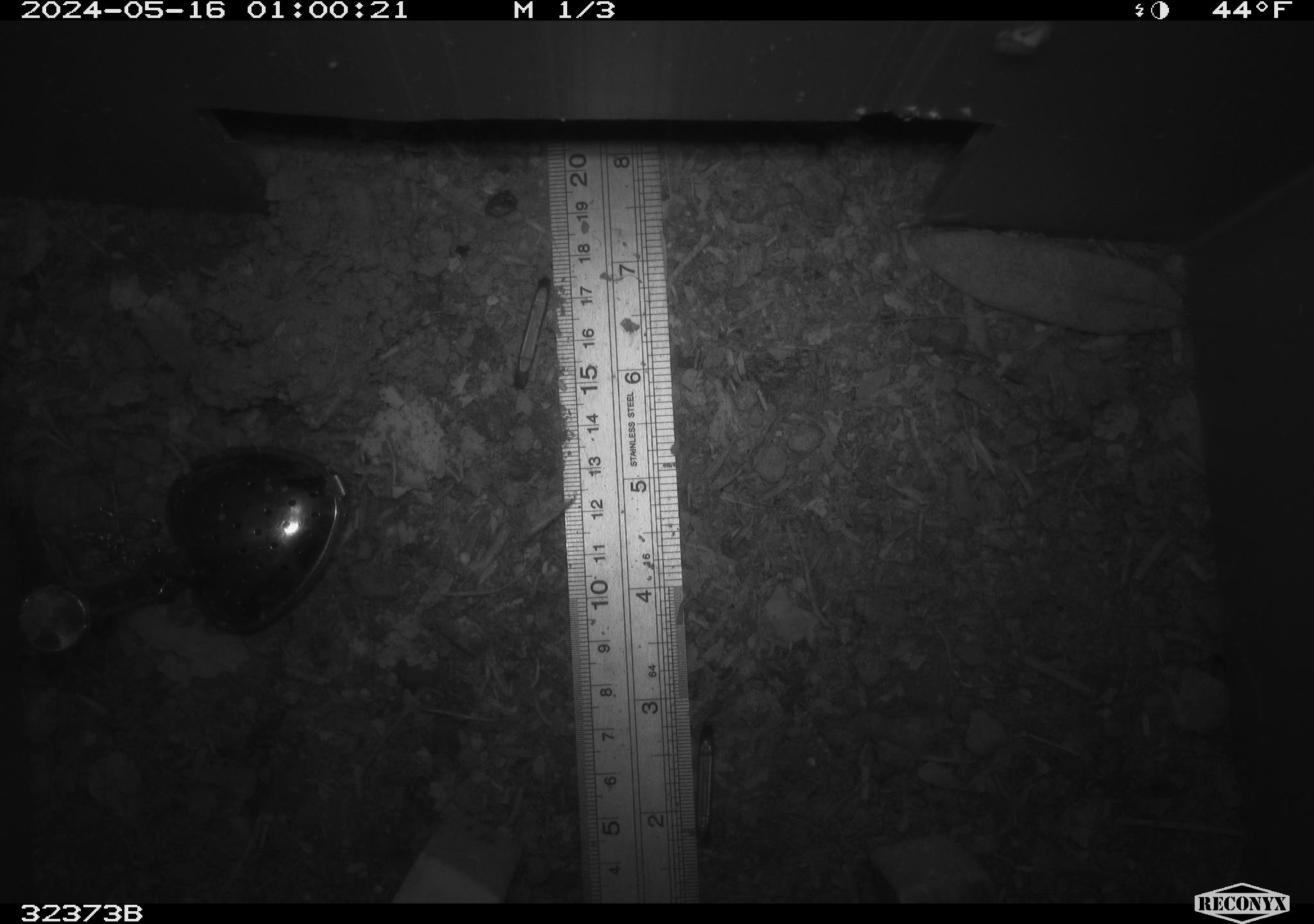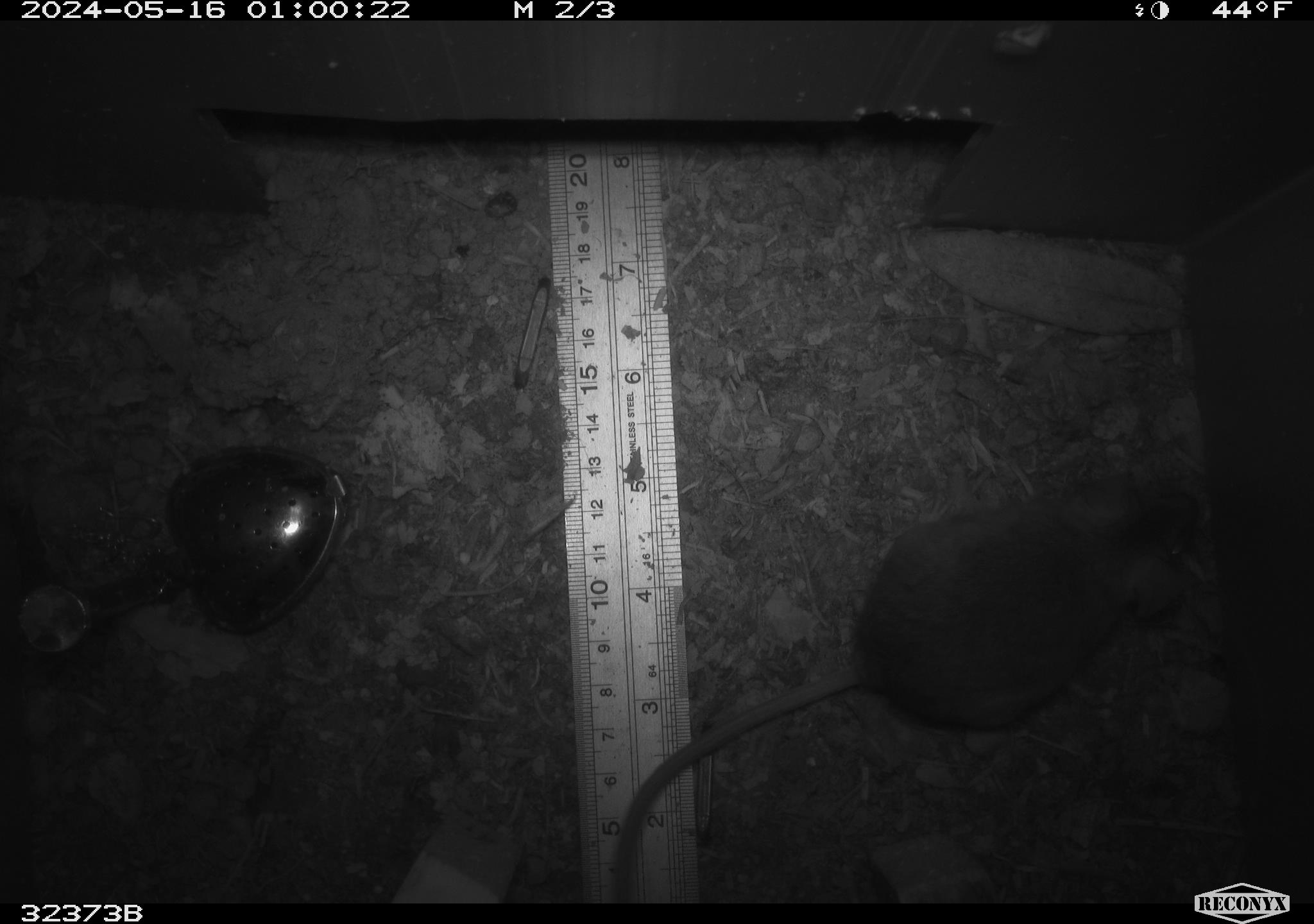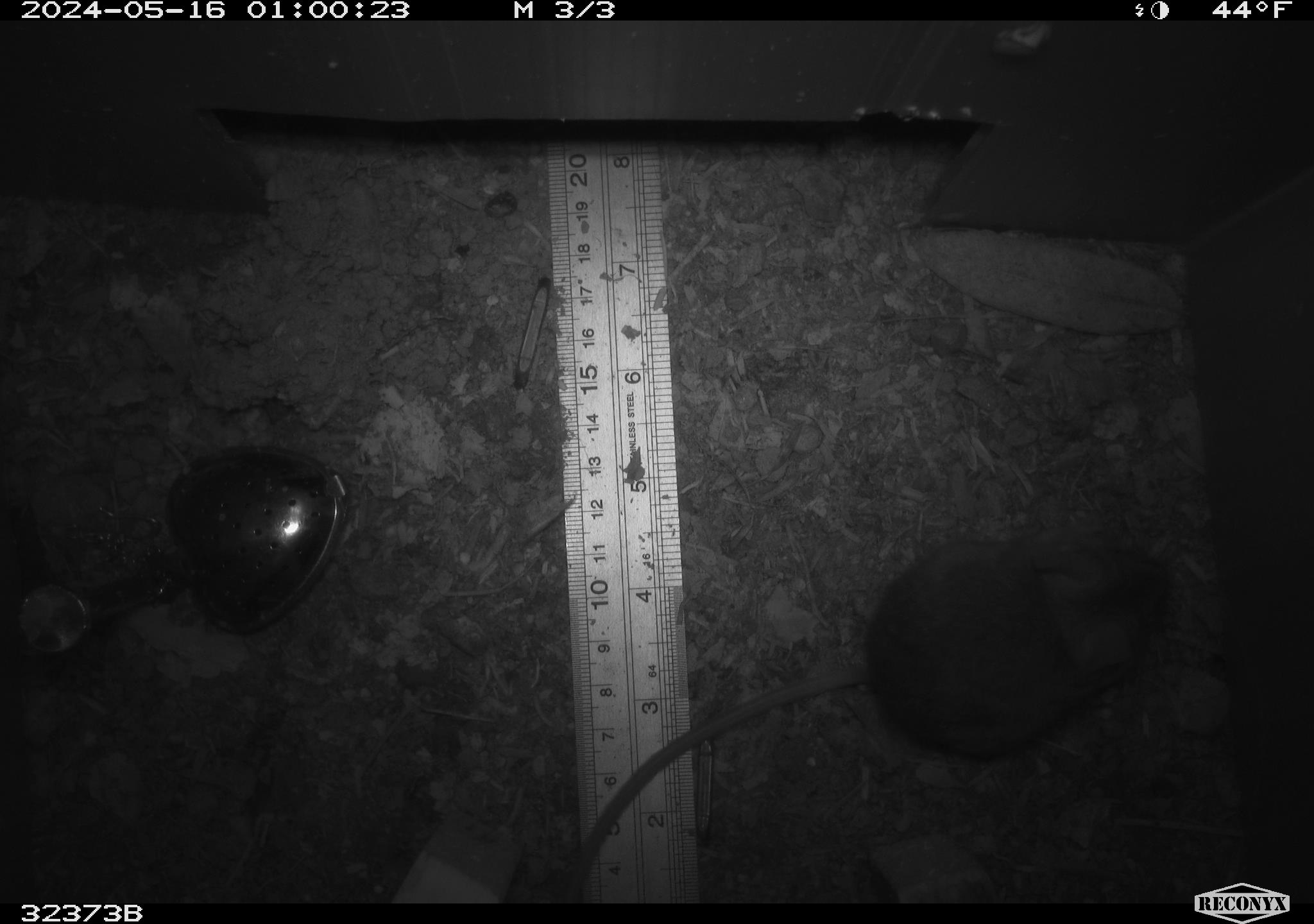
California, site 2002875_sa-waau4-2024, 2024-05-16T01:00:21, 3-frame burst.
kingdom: Animalia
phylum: Chordata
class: Mammalia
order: Rodentia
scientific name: Rodentia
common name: rodent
Rodent (Rodentia).